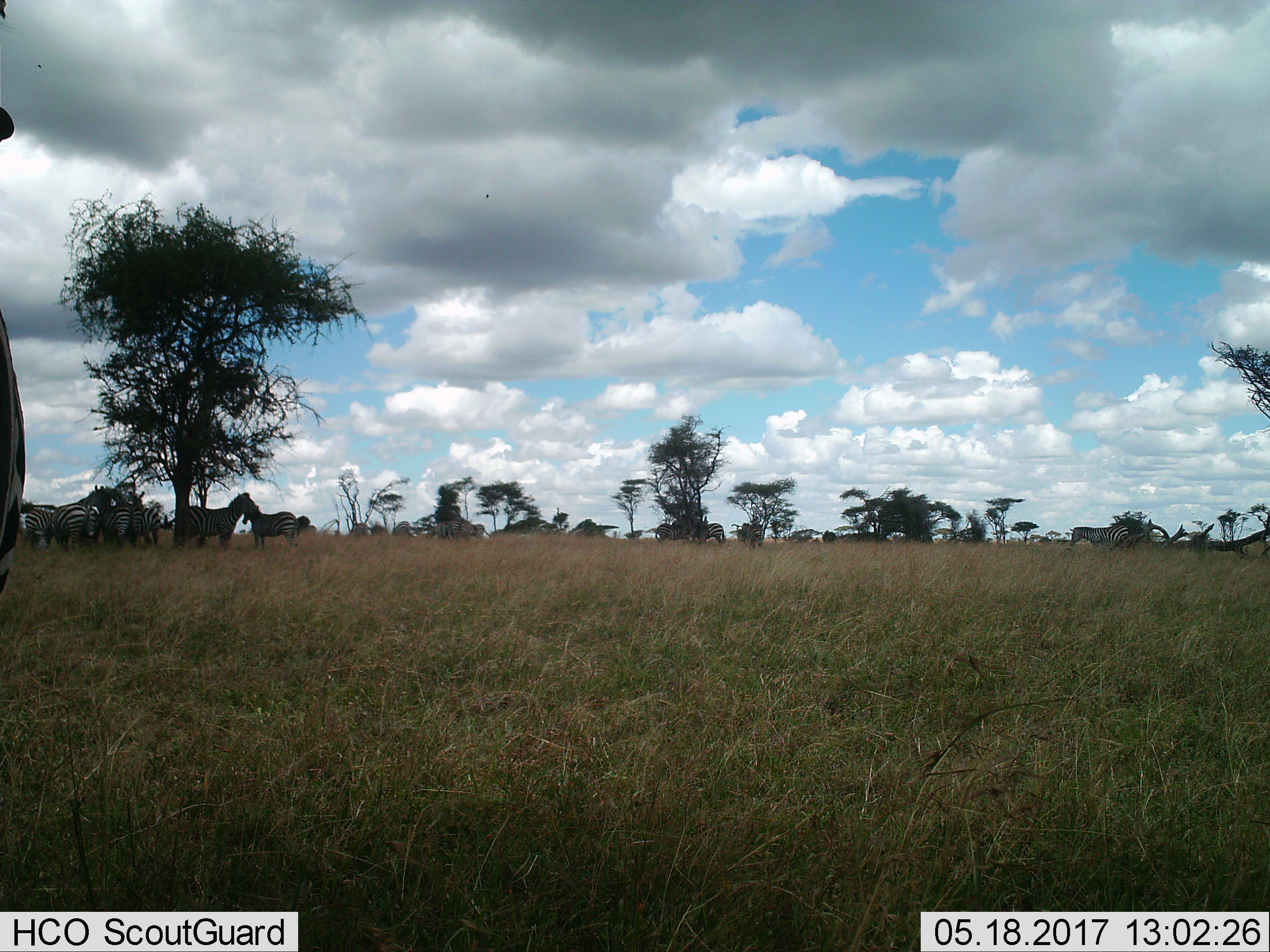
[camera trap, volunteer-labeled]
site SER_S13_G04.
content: unidentified animal